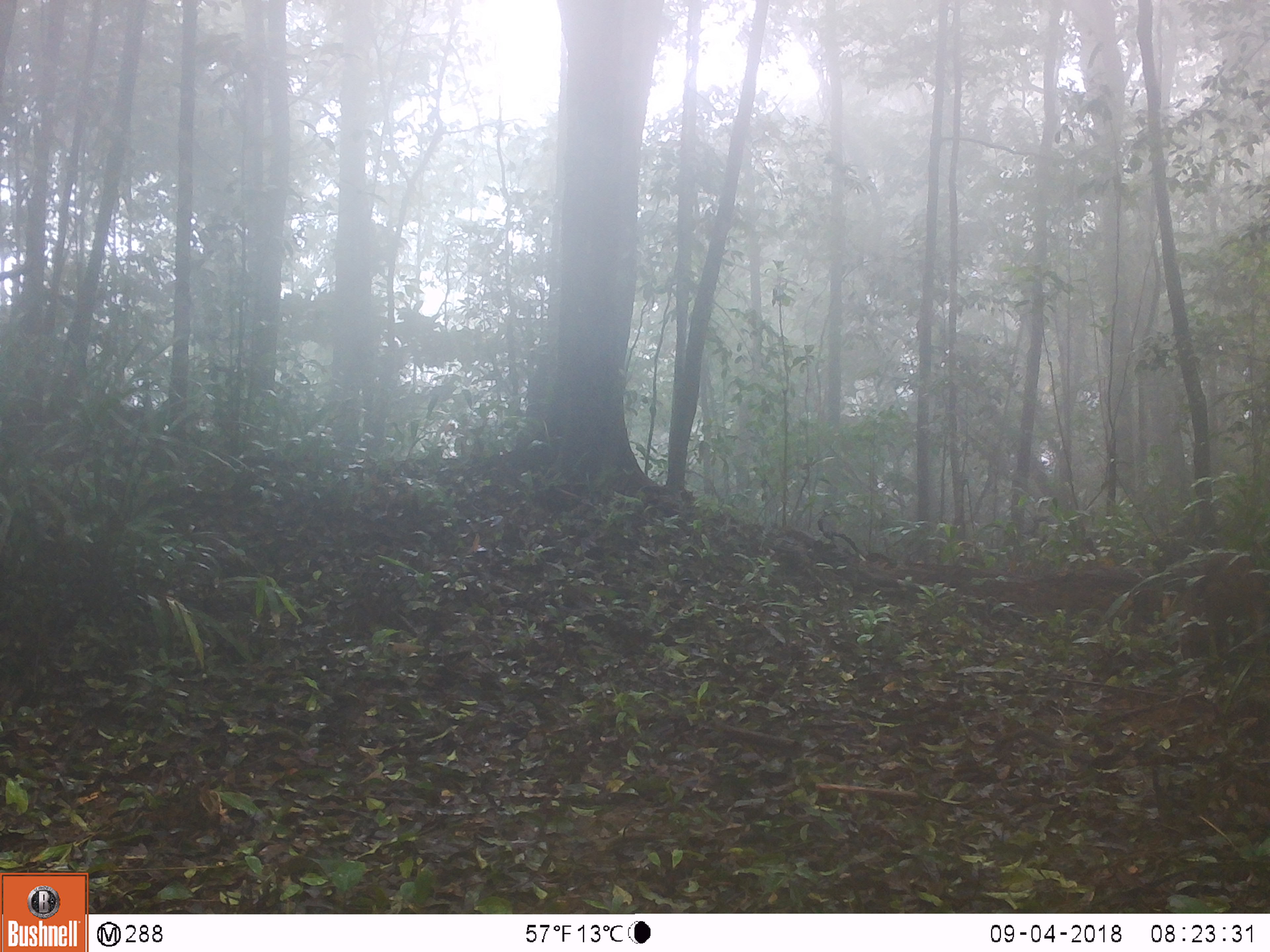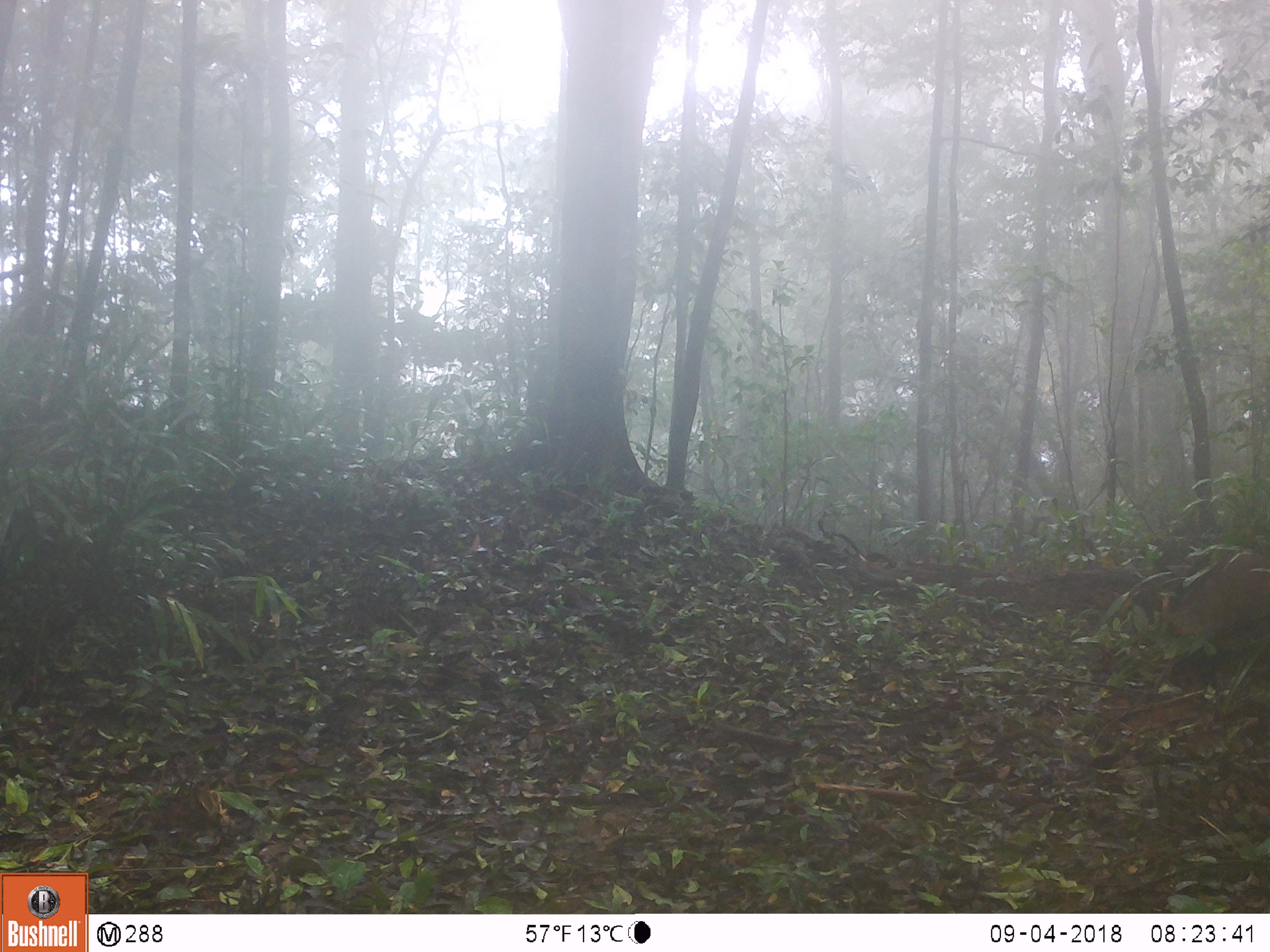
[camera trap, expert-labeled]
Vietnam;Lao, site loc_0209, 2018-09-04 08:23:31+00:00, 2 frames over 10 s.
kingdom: Animalia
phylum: Chordata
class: Mammalia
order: Artiodactyla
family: Suidae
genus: Sus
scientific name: Sus scrofa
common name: eurasian wild pig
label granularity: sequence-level